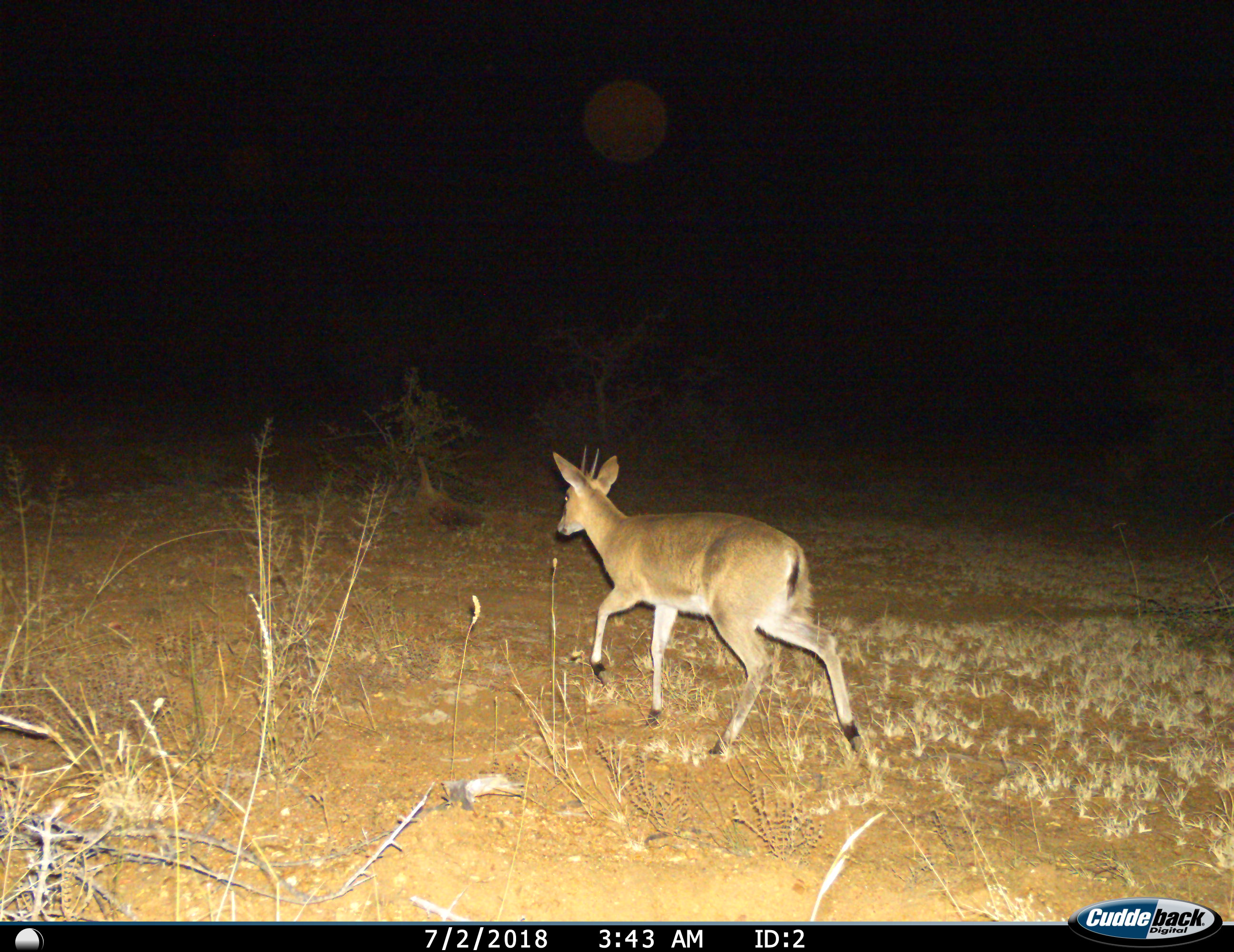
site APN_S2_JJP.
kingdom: Animalia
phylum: Chordata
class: Mammalia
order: Artiodactyla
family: Bovidae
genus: Sylvicapra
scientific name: Sylvicapra grimmia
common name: common duiker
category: duikercommongrey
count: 1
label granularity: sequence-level